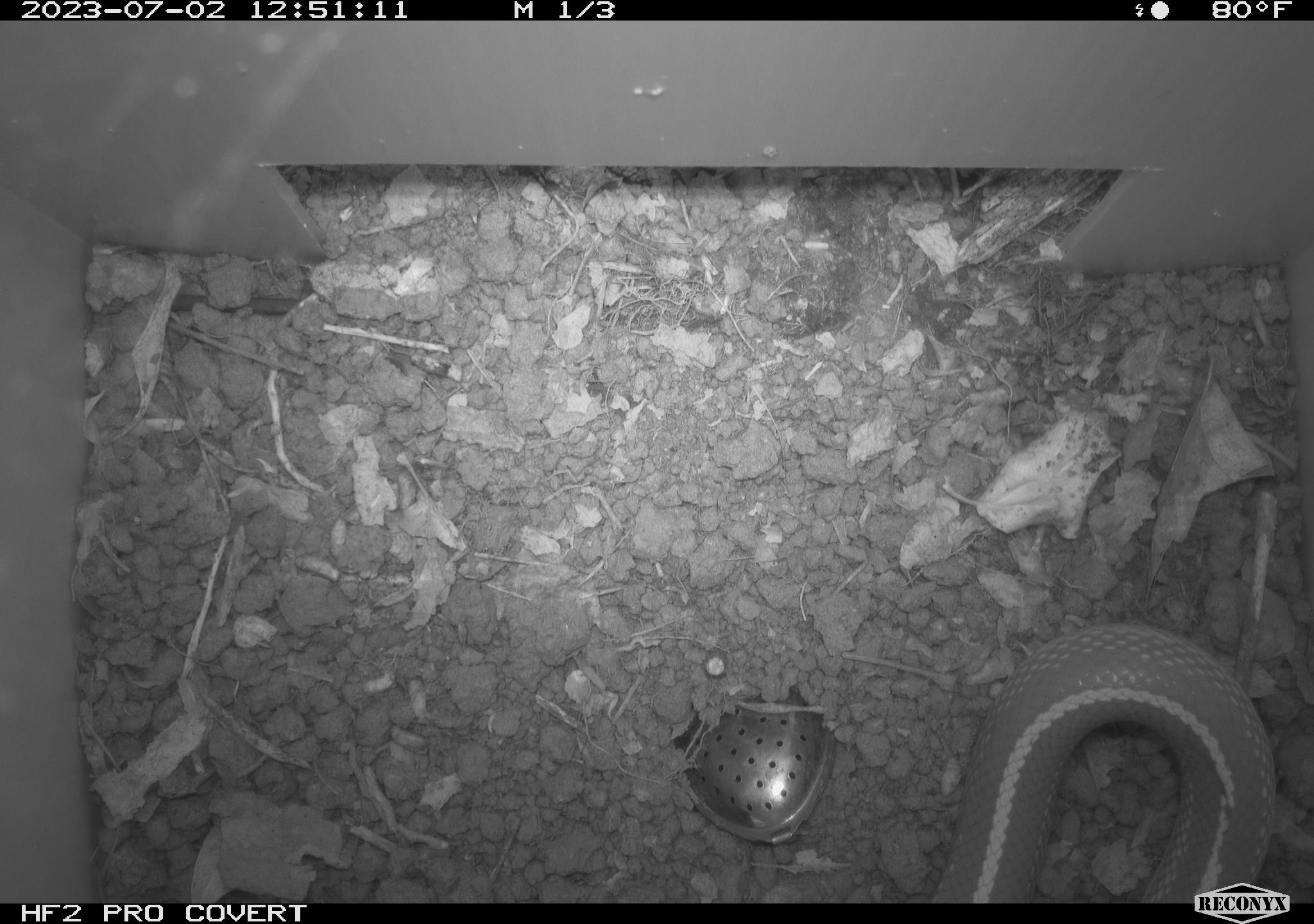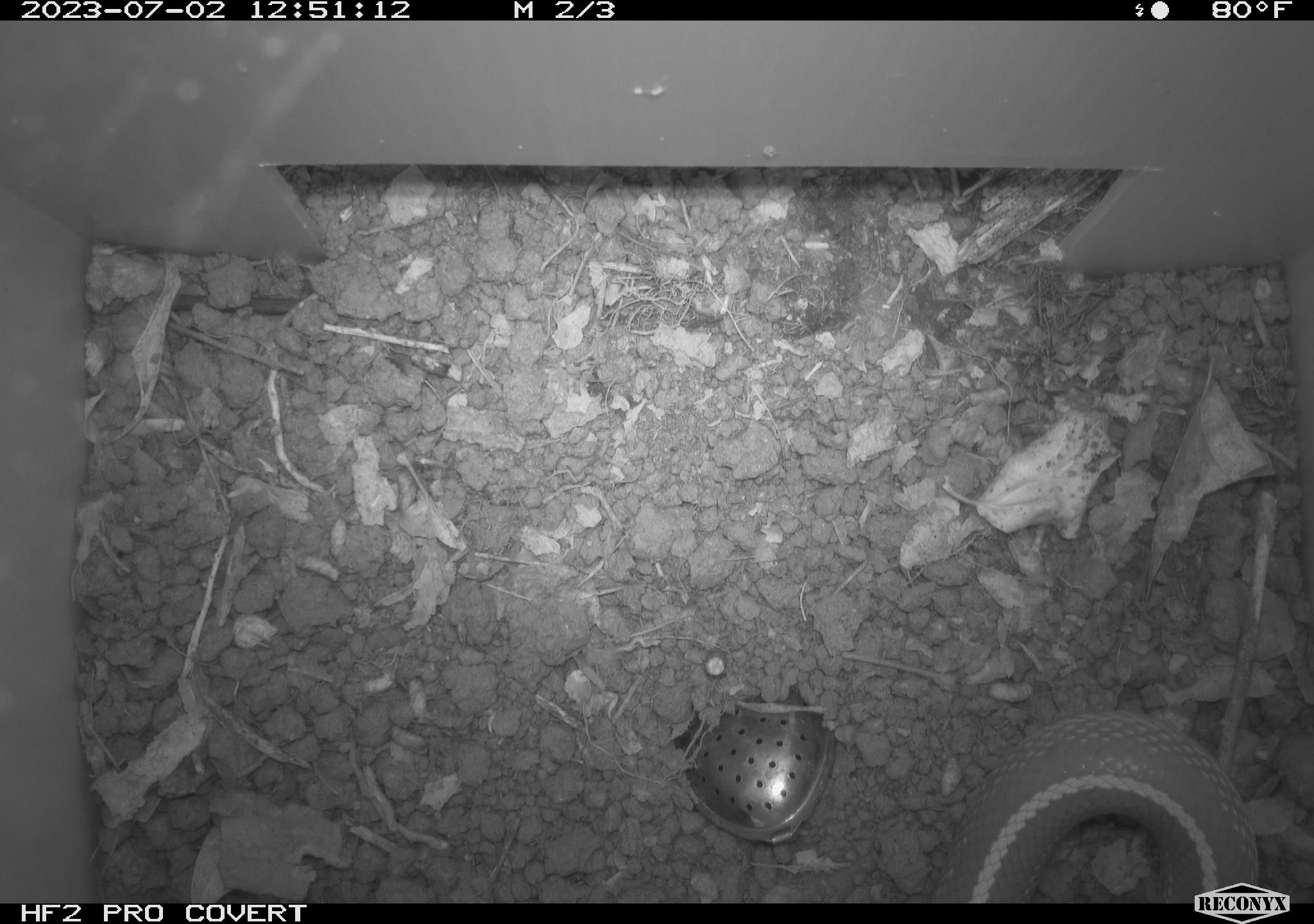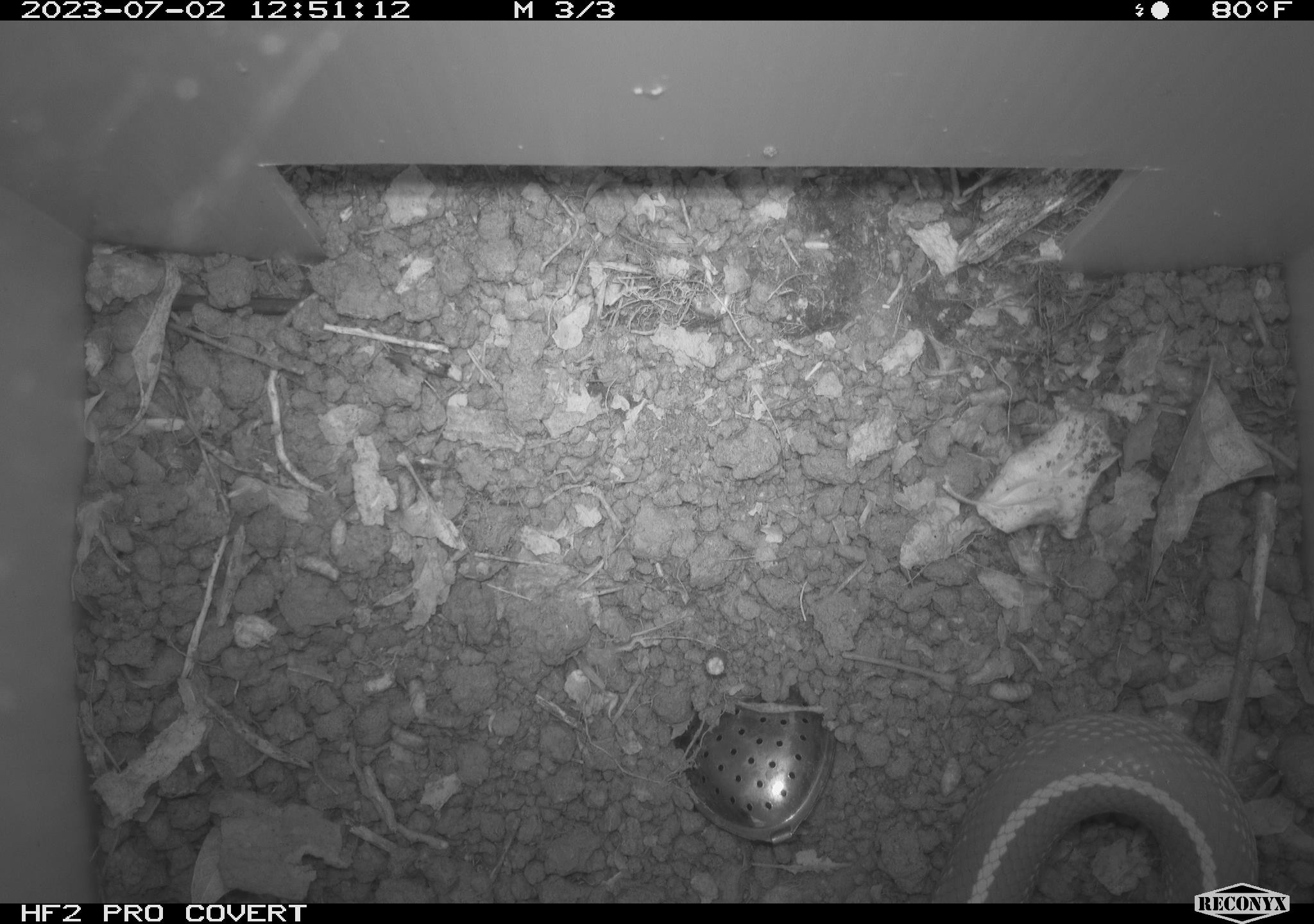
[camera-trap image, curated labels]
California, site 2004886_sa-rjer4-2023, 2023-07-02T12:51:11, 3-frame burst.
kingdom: Animalia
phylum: Chordata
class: Reptilia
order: Squamata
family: Colubridae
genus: Lampropeltis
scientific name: Lampropeltis californiae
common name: california kingsnake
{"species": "california kingsnake (Lampropeltis californiae)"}